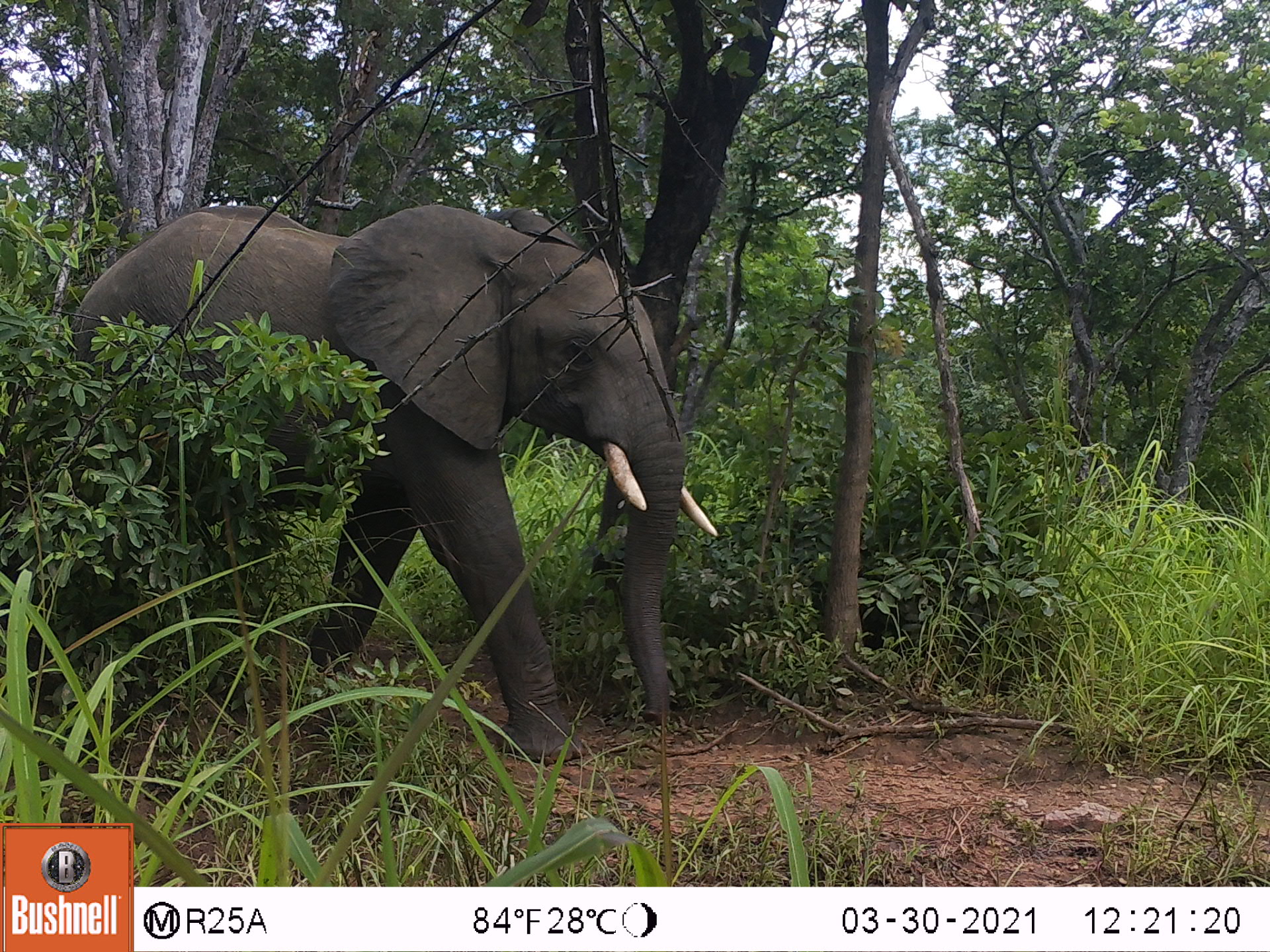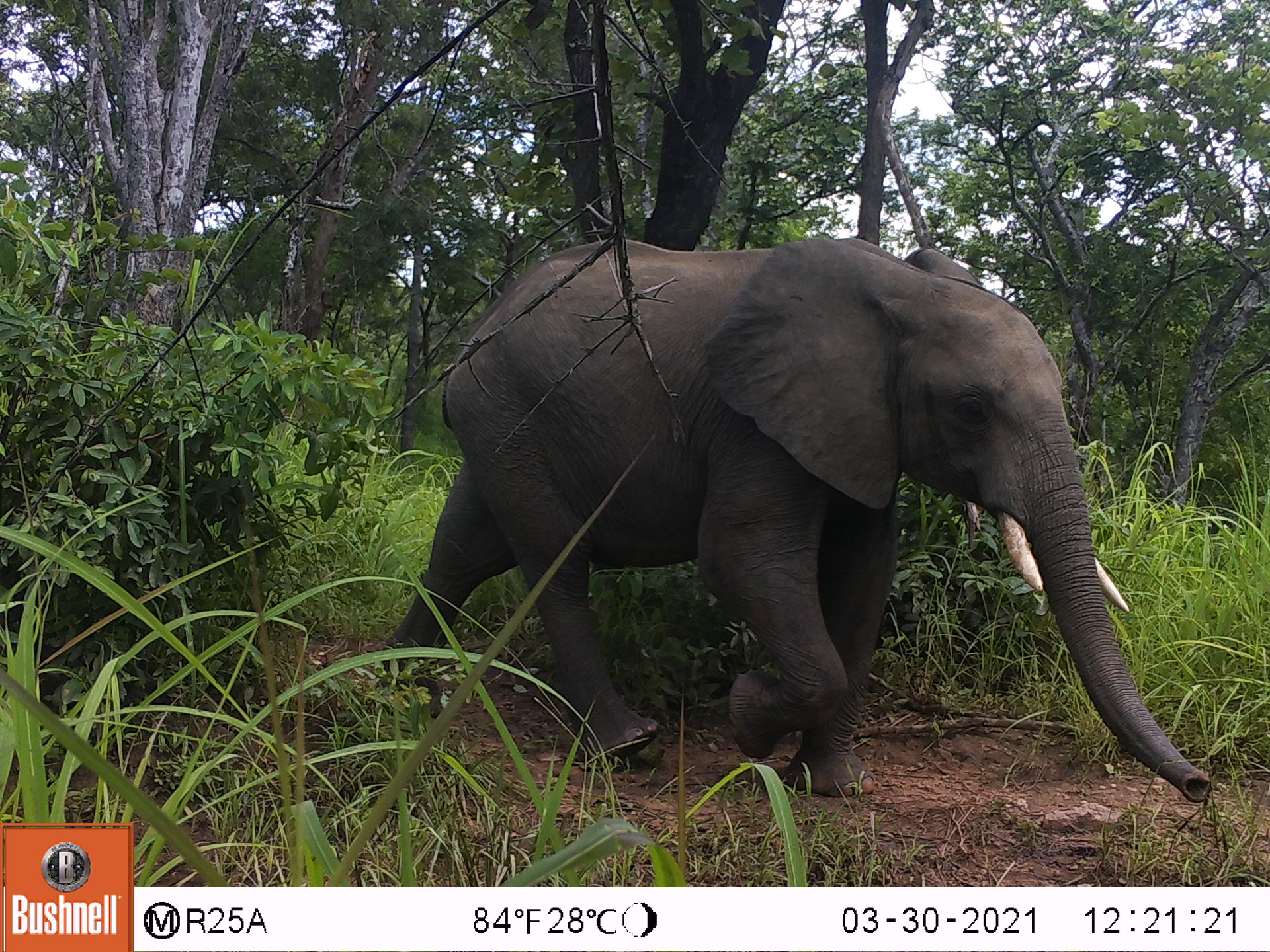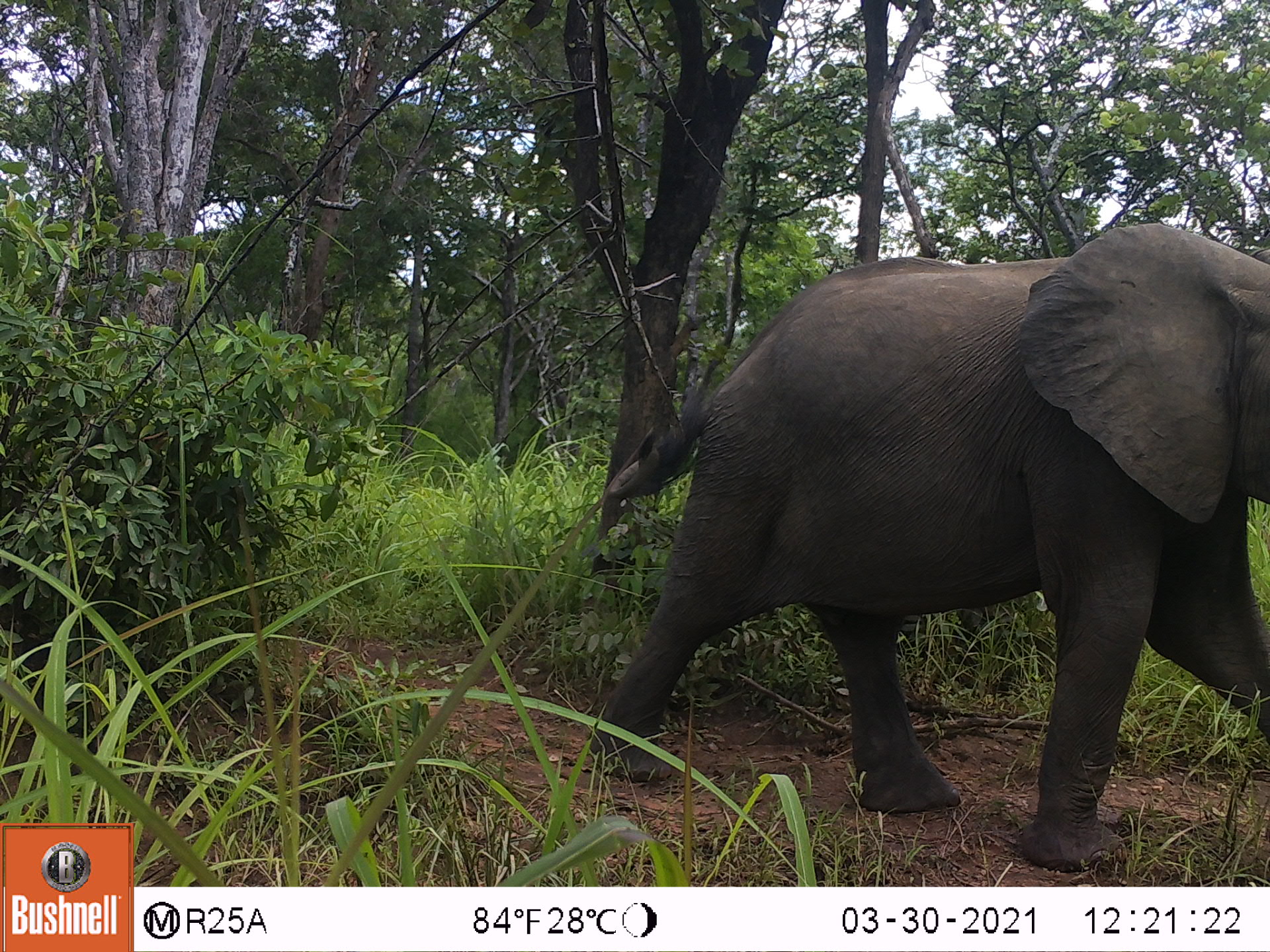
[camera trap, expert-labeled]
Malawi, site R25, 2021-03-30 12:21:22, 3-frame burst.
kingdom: Animalia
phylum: Chordata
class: Mammalia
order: Proboscidea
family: Elephantidae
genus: Loxodonta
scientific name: Loxodonta africana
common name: african savanna elephant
African savanna elephant (Loxodonta africana), count 1.